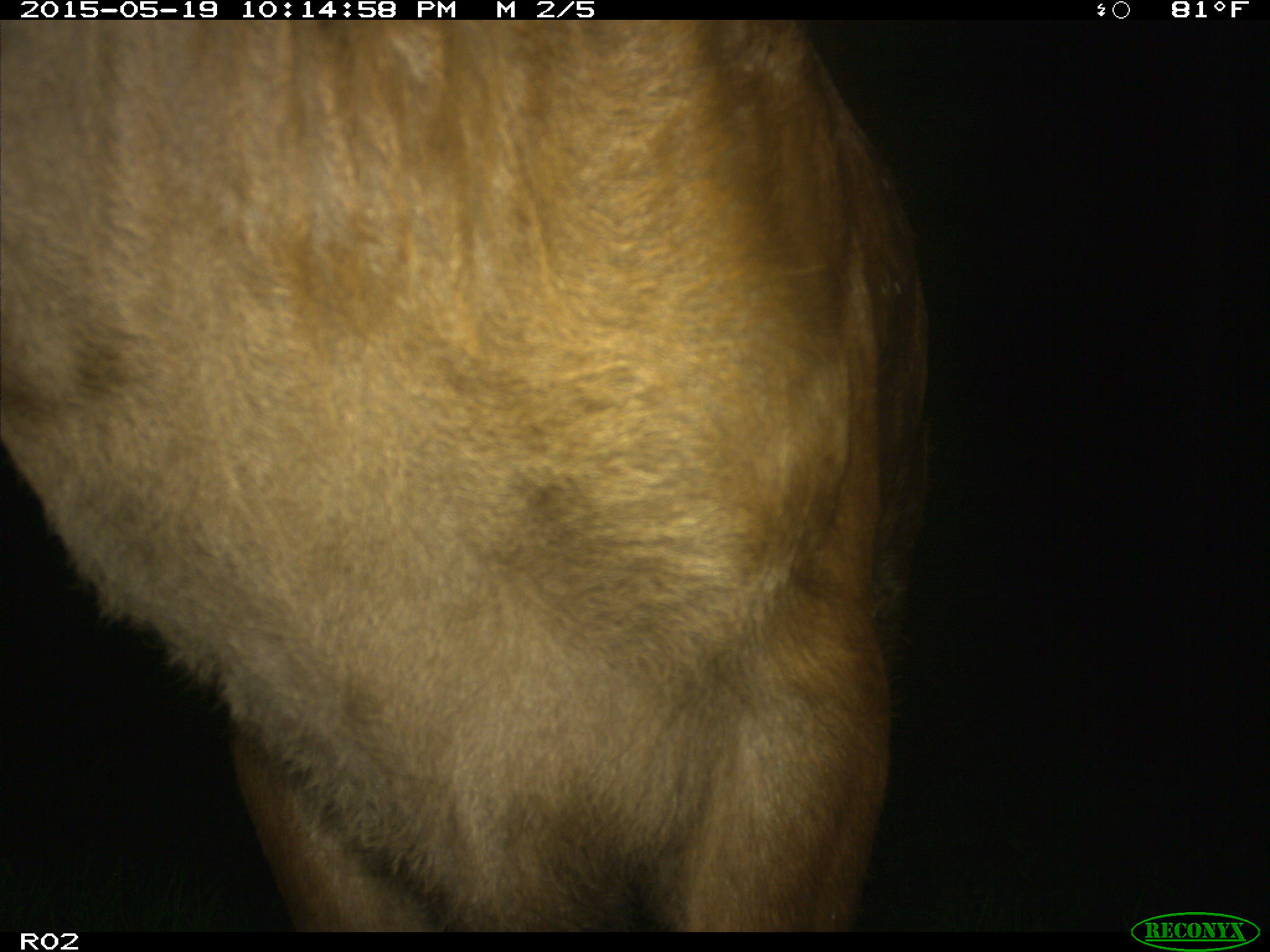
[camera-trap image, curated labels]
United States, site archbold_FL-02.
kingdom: Animalia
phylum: Chordata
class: Mammalia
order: Artiodactyla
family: Bovidae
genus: Bos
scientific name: Bos taurus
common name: domestic cow